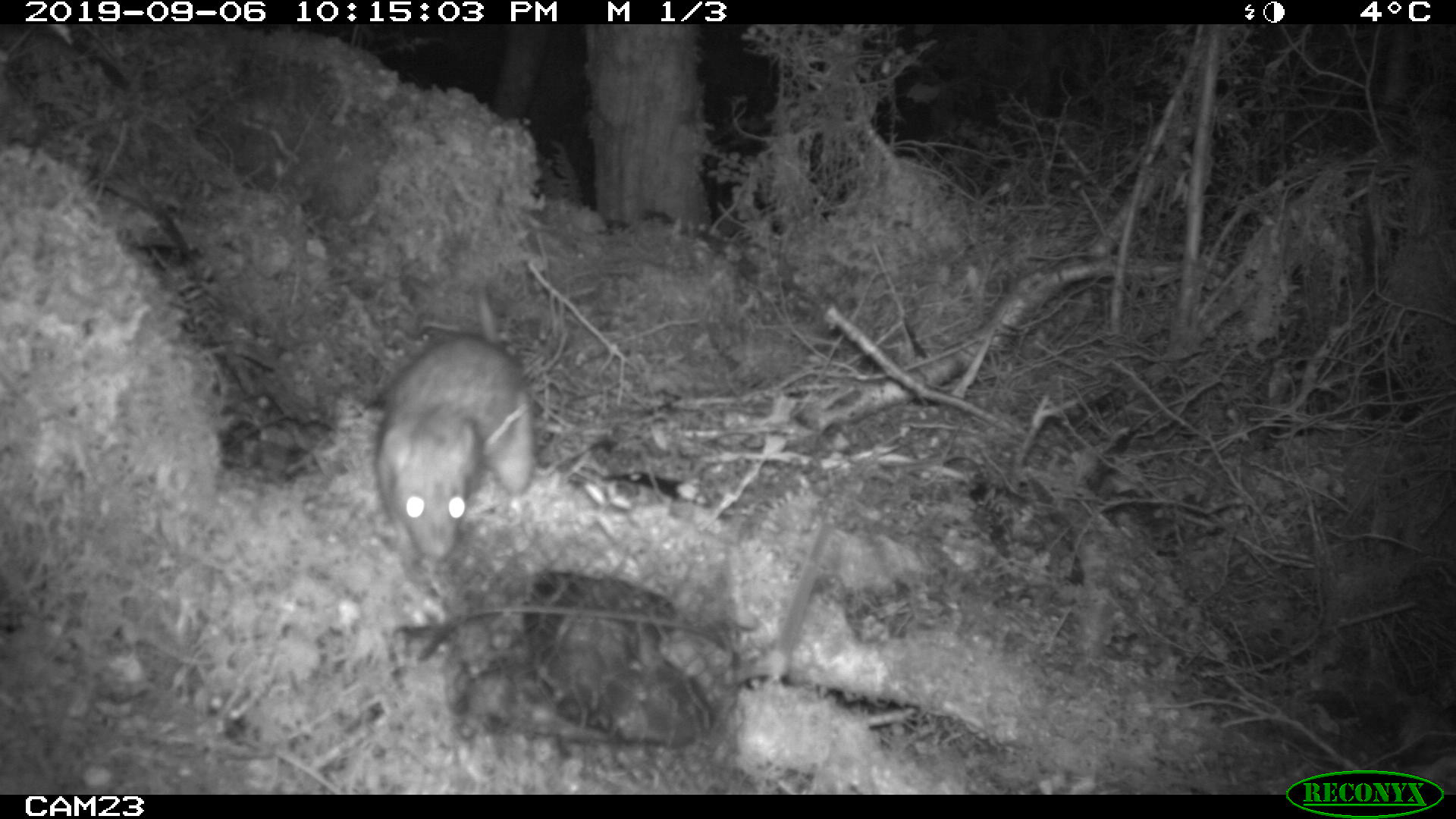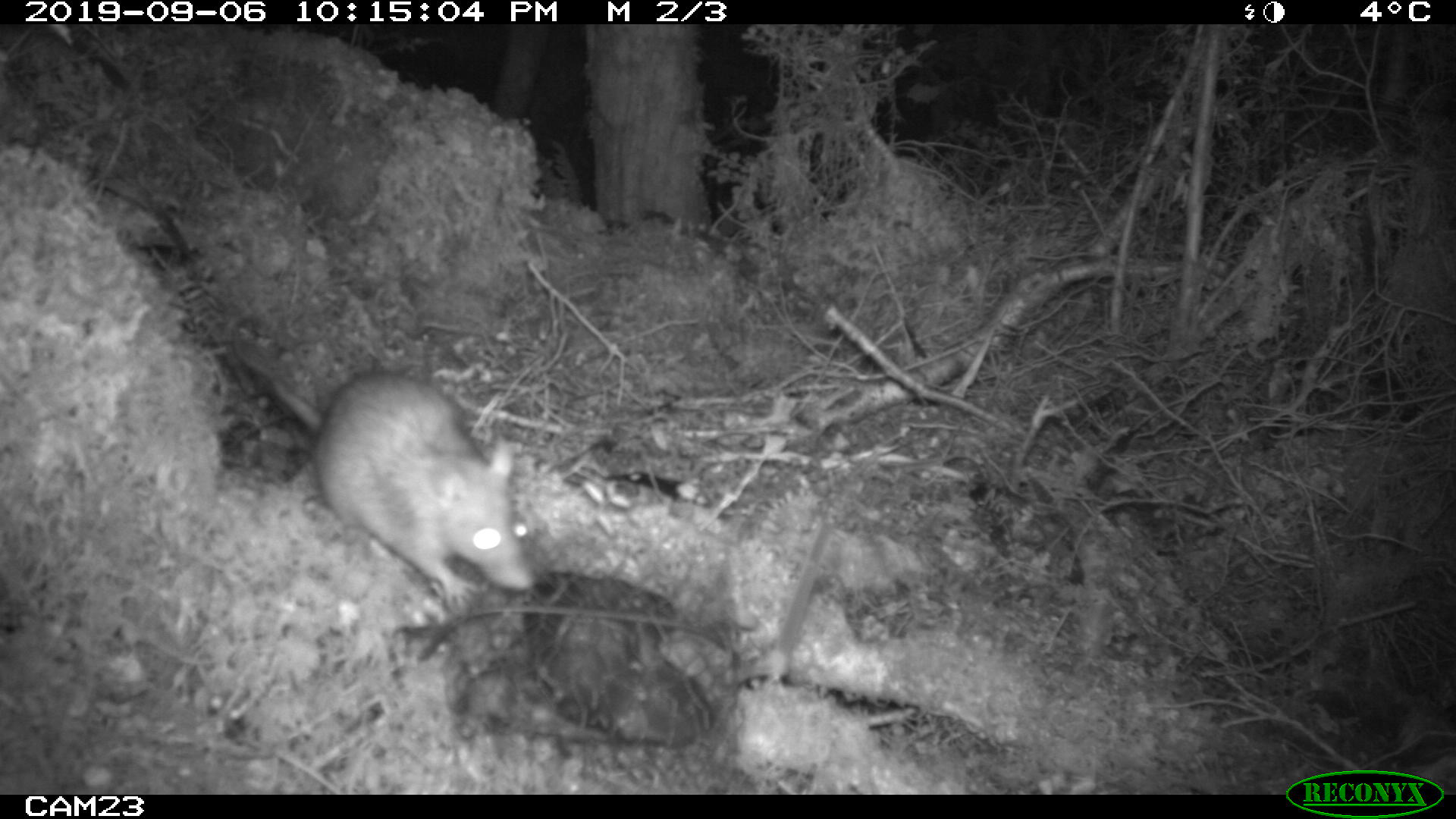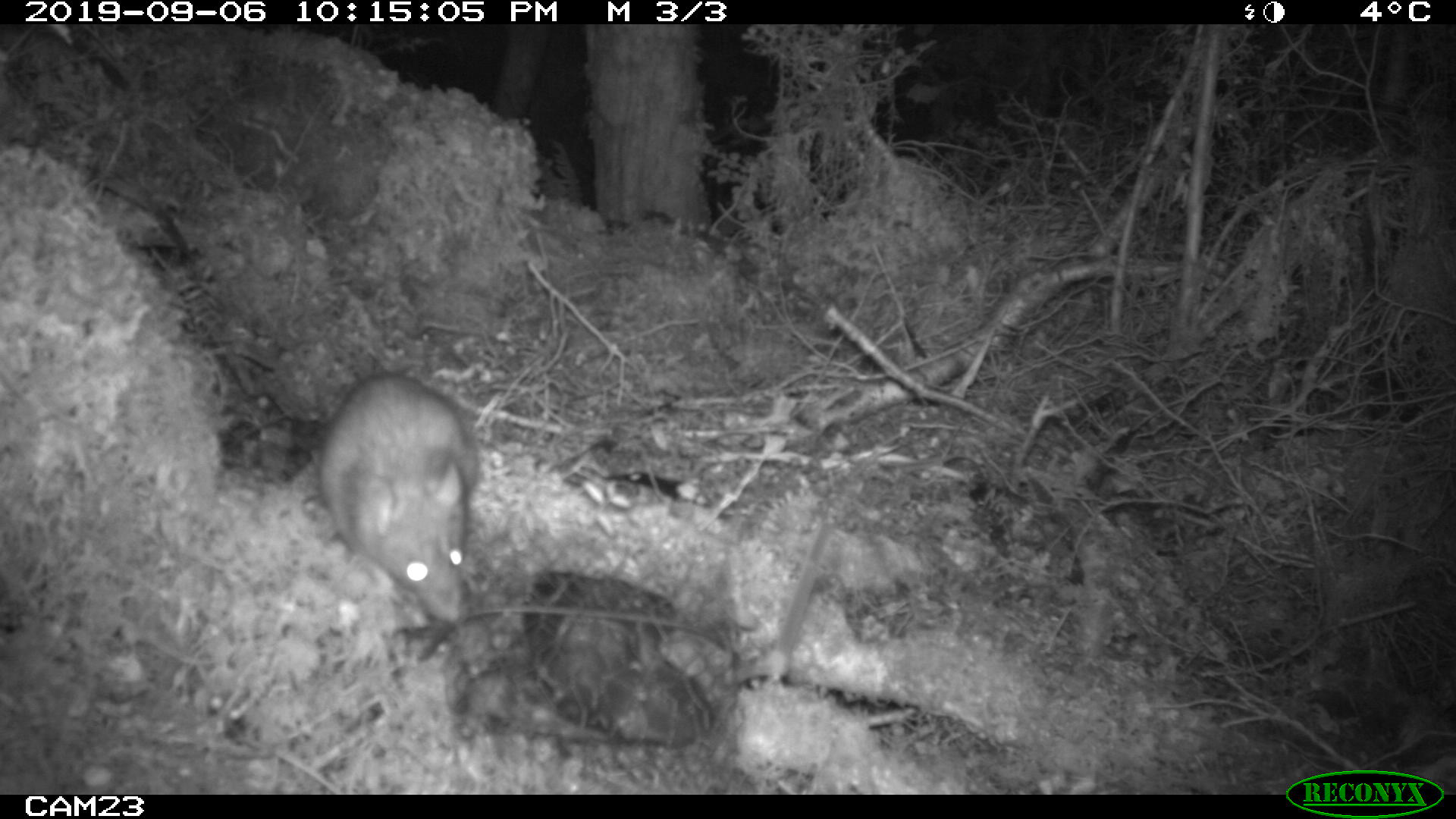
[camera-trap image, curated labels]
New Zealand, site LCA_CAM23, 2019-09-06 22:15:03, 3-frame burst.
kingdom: Animalia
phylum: Chordata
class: Mammalia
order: Rodentia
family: Muridae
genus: Rattus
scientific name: Rattus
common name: rat